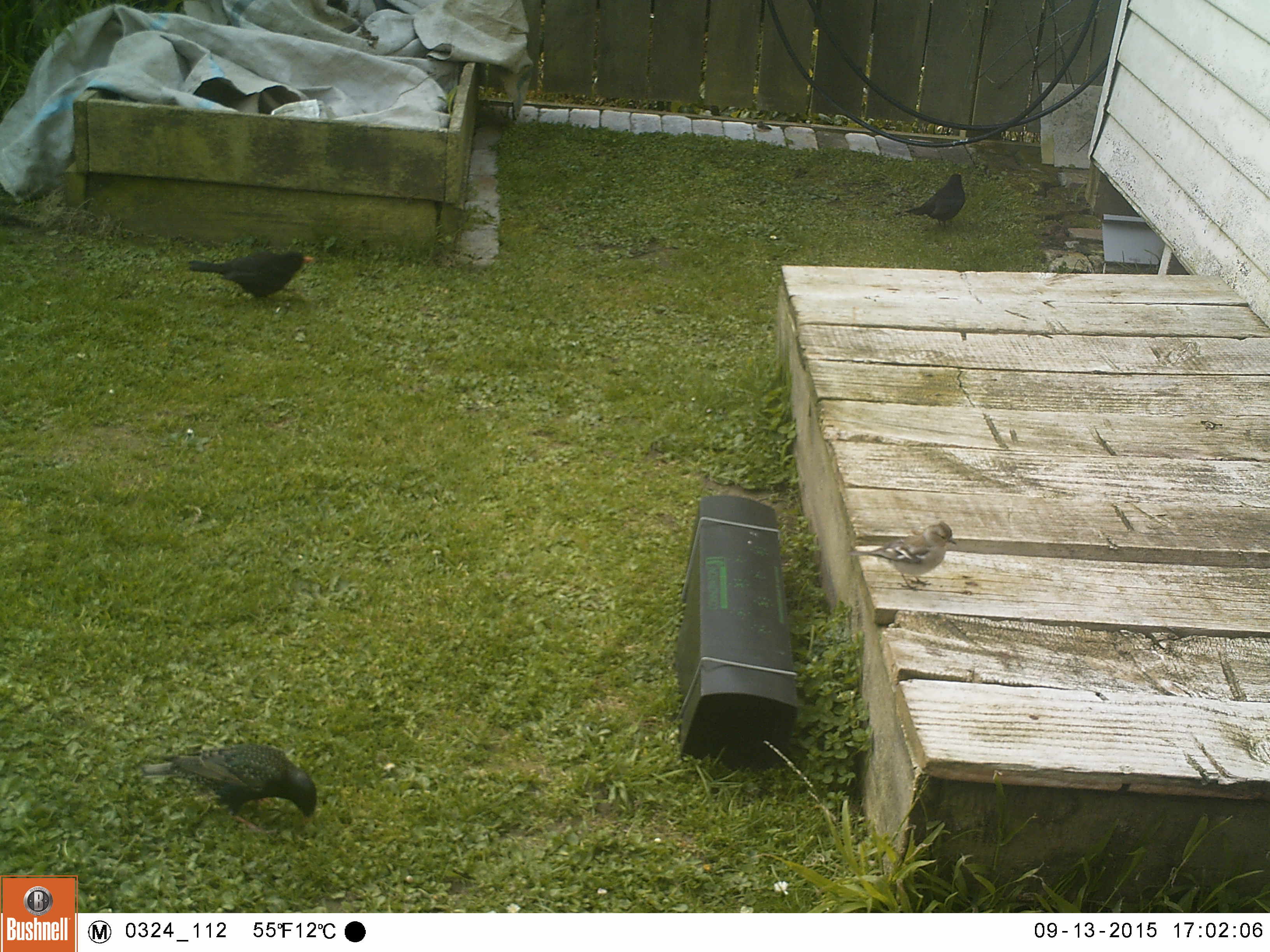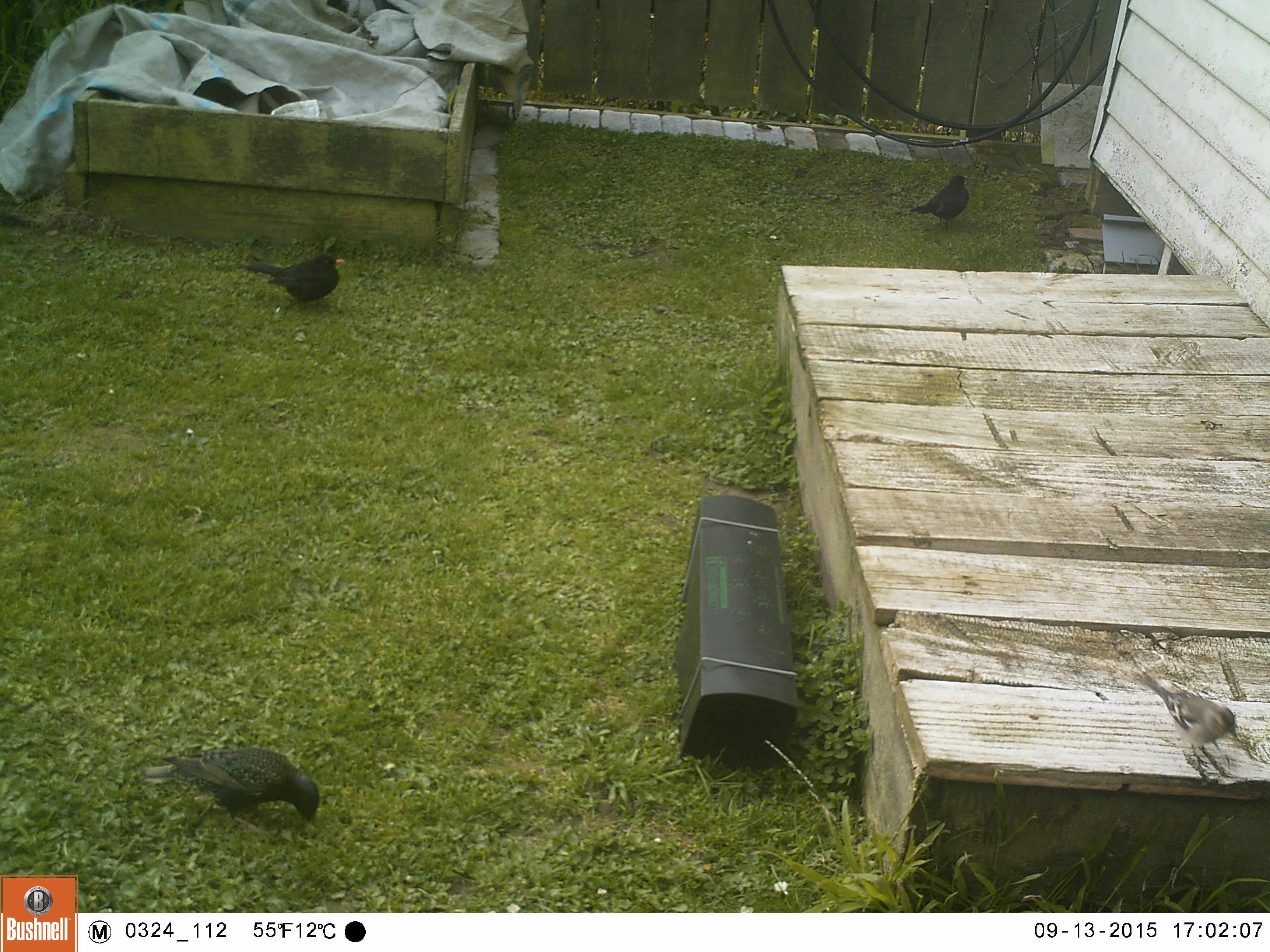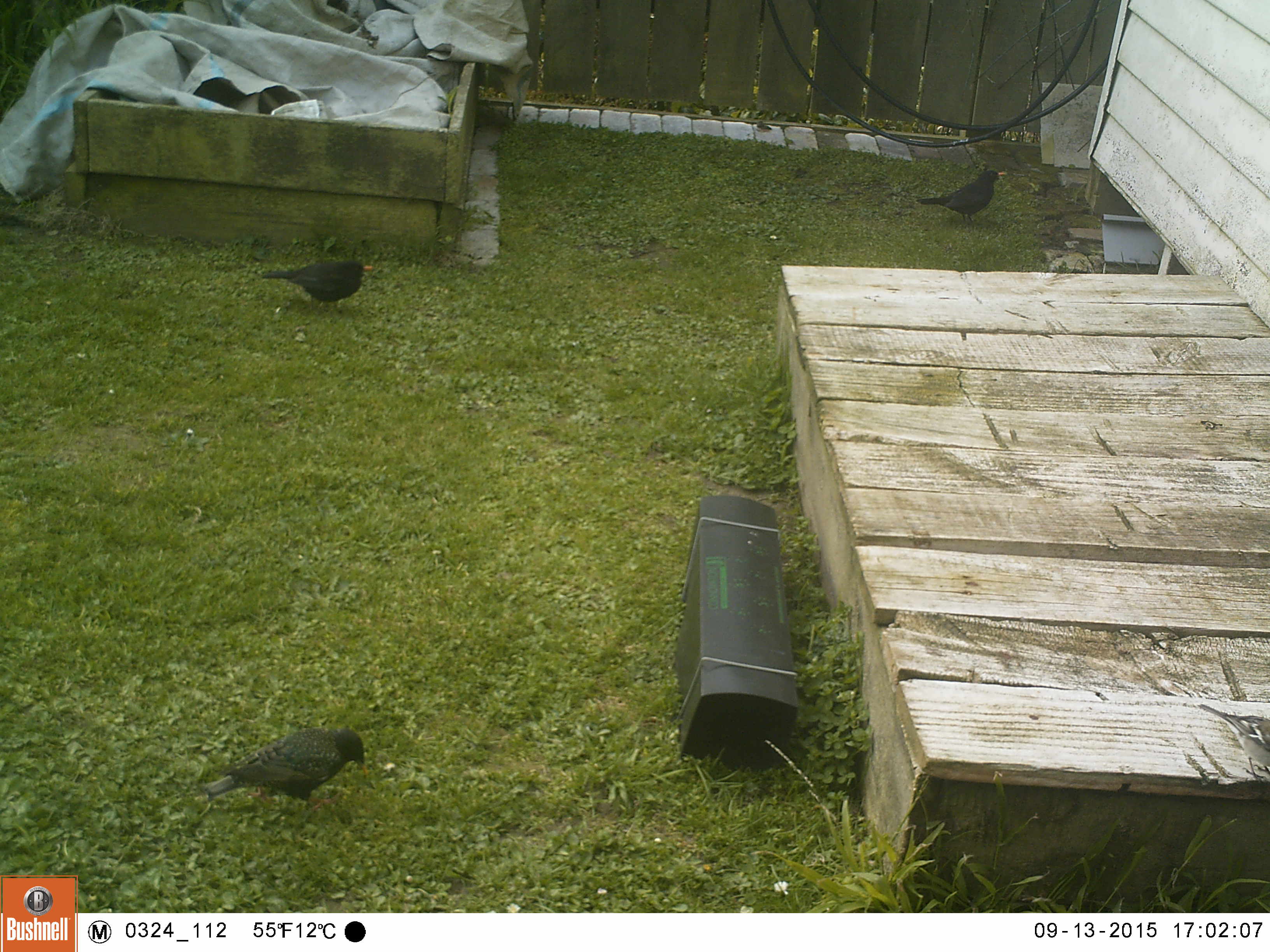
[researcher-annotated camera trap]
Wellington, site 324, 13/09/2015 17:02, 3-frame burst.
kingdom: Animalia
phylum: Chordata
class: Aves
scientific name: Aves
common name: bird